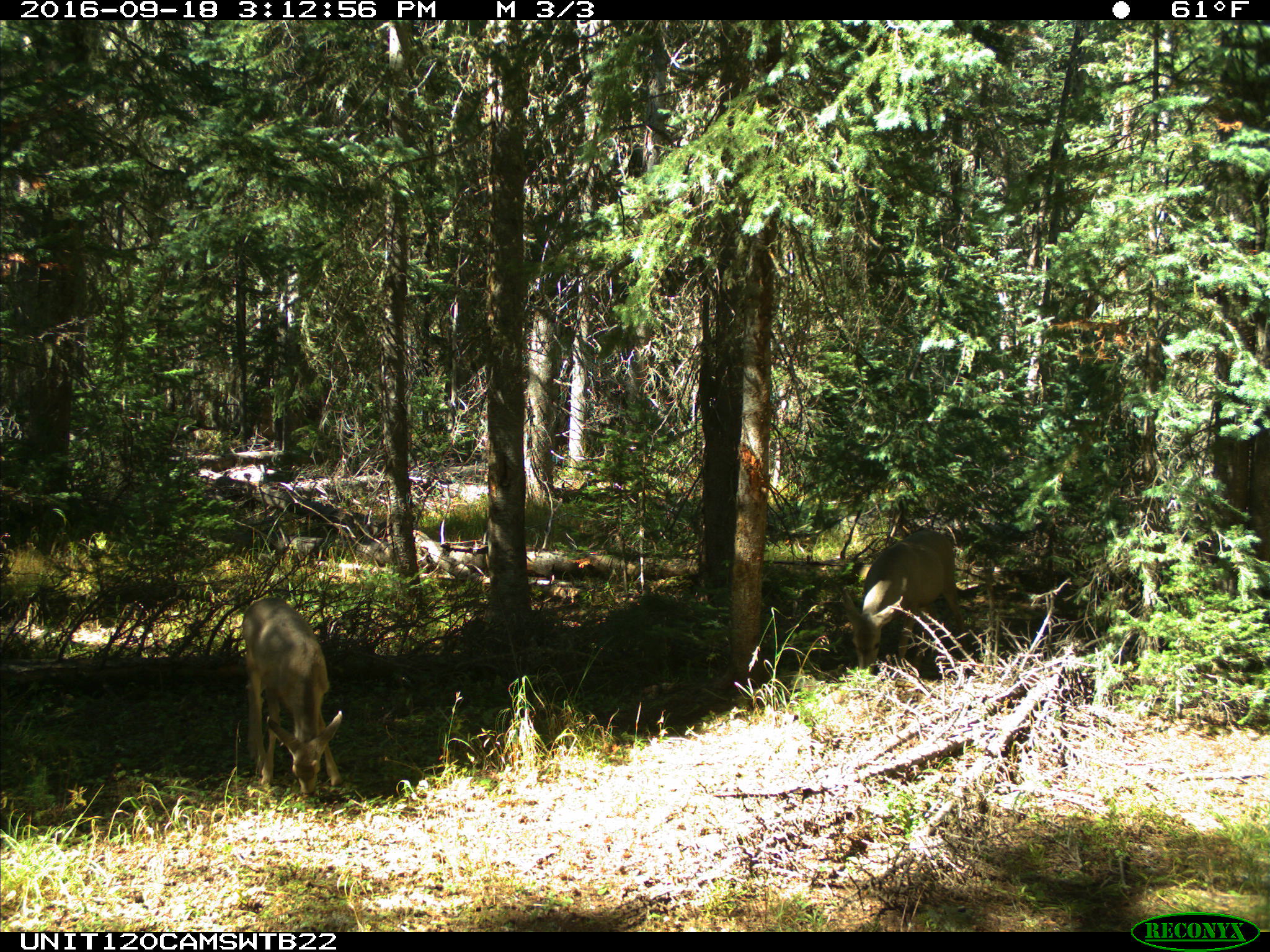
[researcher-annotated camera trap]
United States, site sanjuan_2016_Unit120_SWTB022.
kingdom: Animalia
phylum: Chordata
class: Mammalia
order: Artiodactyla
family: Cervidae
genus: Odocoileus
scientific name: Odocoileus hemionus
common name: mule deer